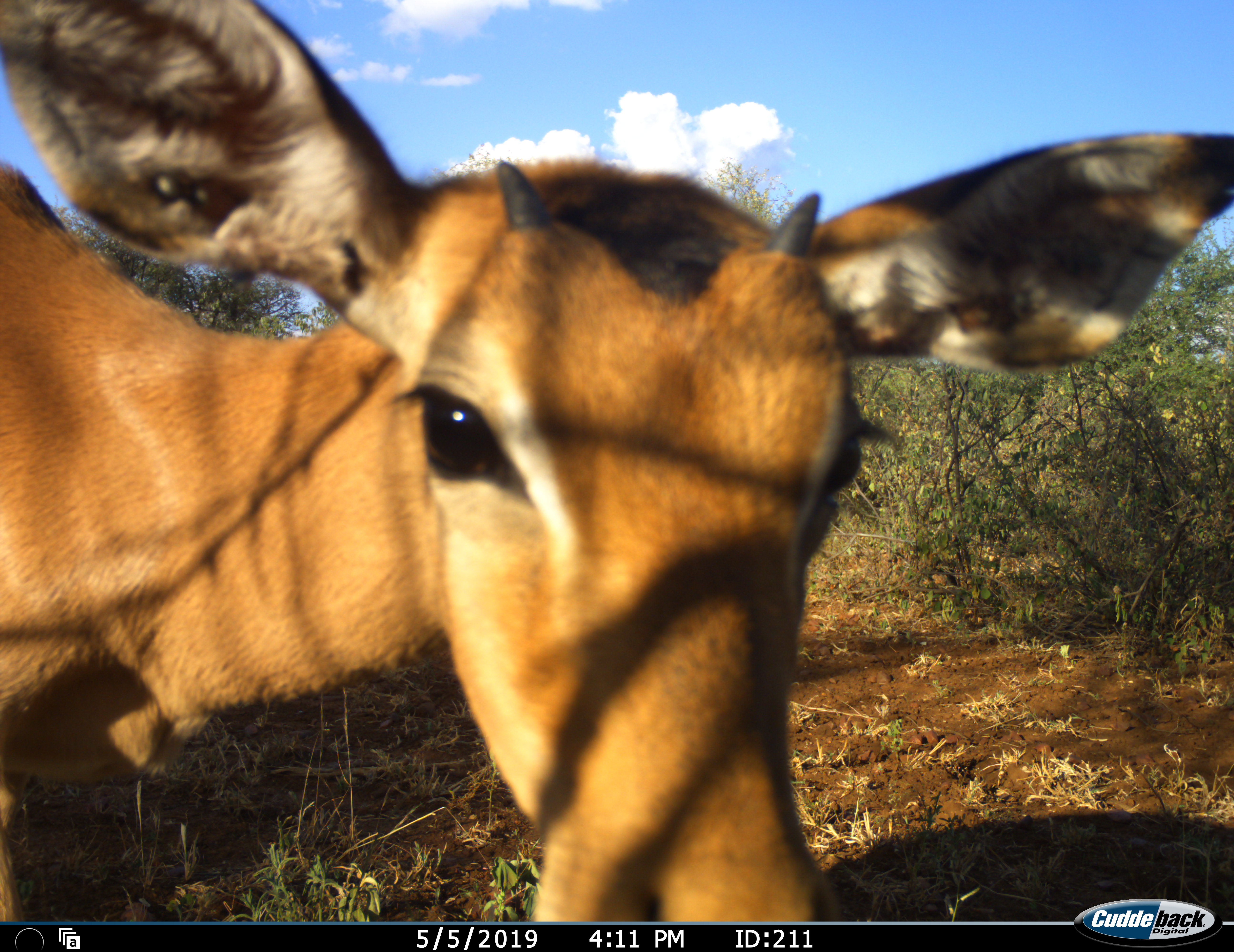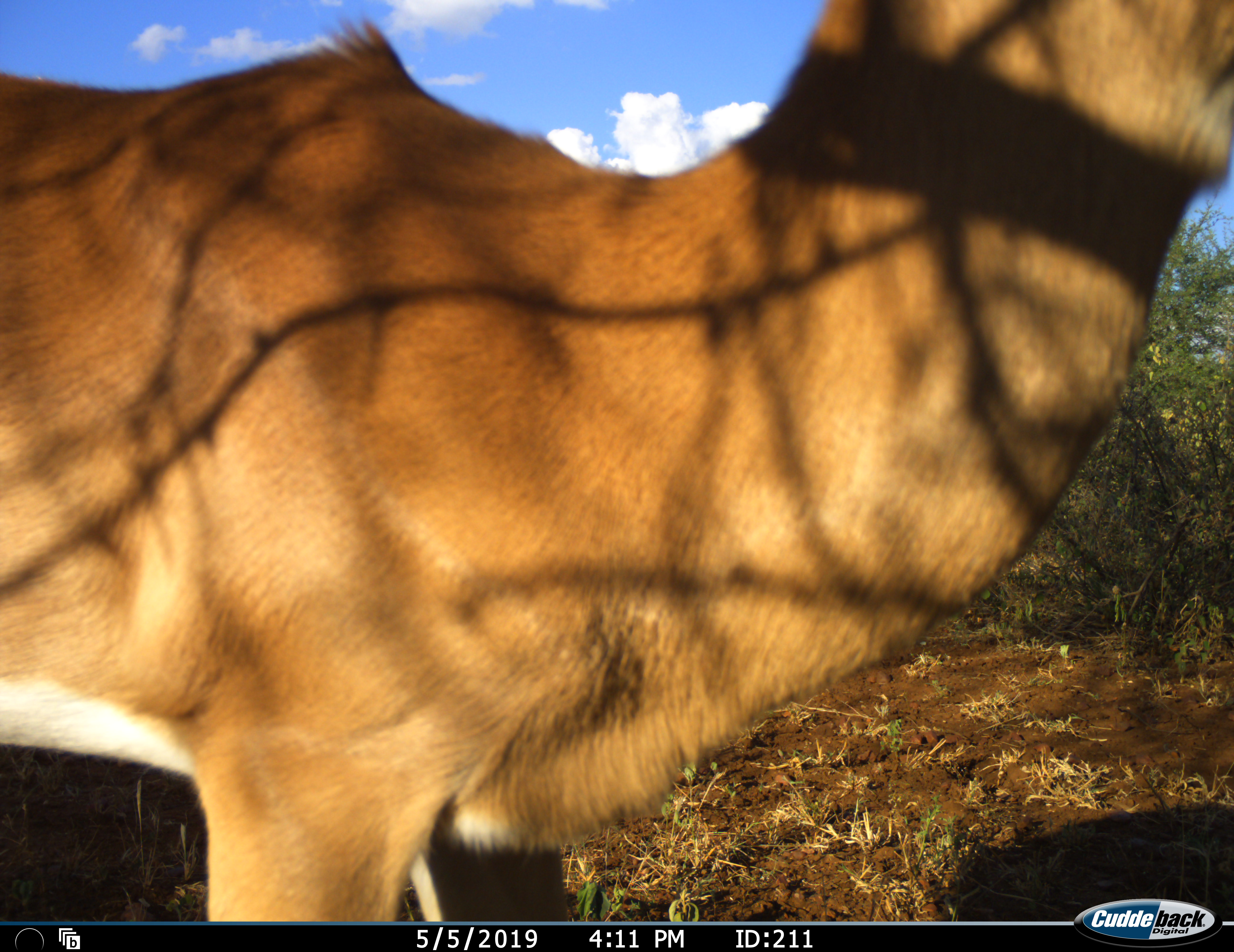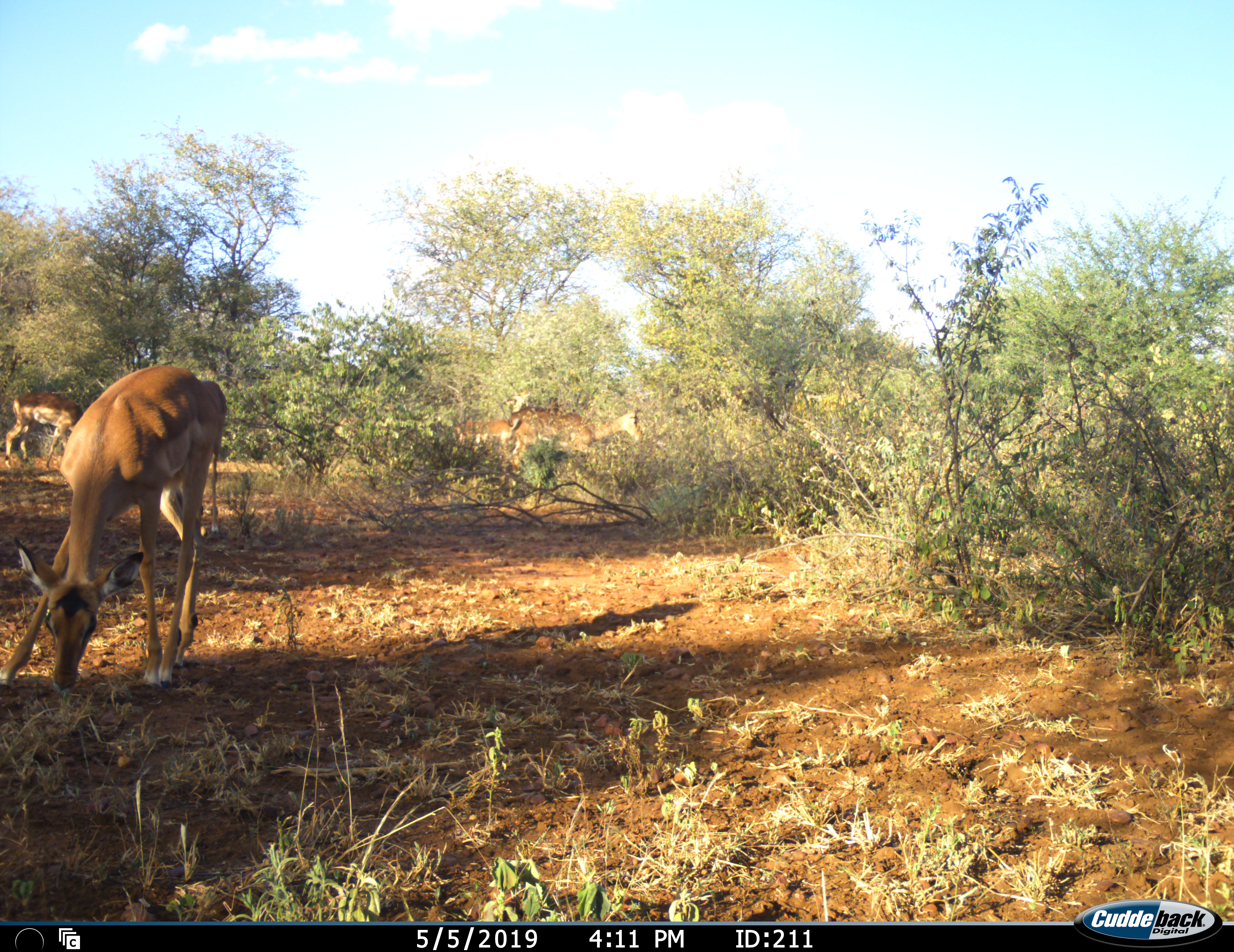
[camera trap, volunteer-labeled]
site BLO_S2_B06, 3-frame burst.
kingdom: Animalia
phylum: Chordata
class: Mammalia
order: Artiodactyla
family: Bovidae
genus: Aepyceros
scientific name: Aepyceros melampus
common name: impala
Impala (Aepyceros melampus), count 4. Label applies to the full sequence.